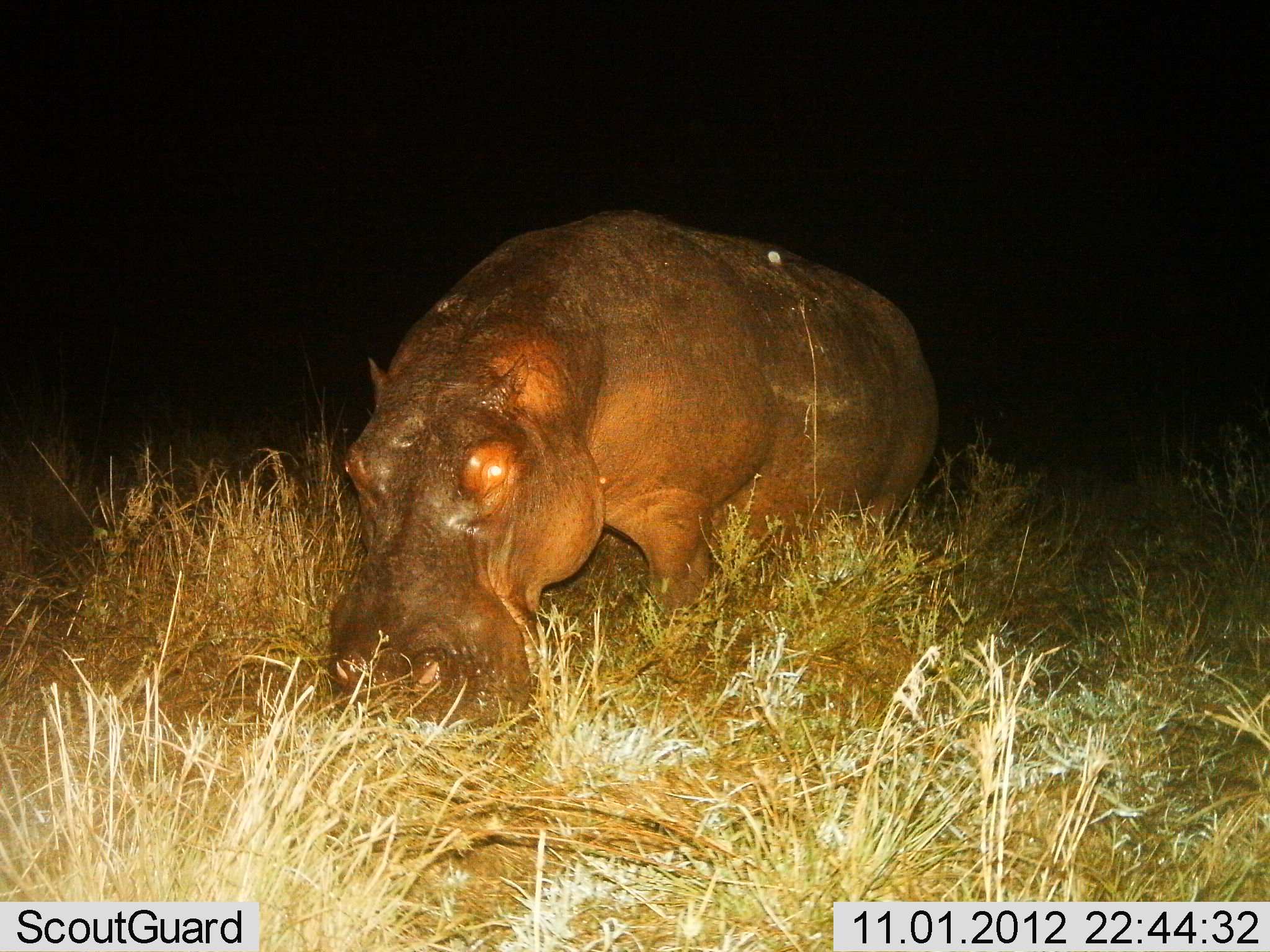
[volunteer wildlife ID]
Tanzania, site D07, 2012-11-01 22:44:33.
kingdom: Animalia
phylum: Chordata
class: Mammalia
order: Artiodactyla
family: Hippopotamidae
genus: Hippopotamus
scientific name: Hippopotamus amphibius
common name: hippopotamus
Hippopotamus (Hippopotamus amphibius), count 1. Behavior (volunteer vote fractions): standing 34%, resting 3%, moving 3%, interacting 0%. Young present (vote fraction): 0%. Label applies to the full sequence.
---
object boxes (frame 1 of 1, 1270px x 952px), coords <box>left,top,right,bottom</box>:
animal: <box>311,213,947,721</box>